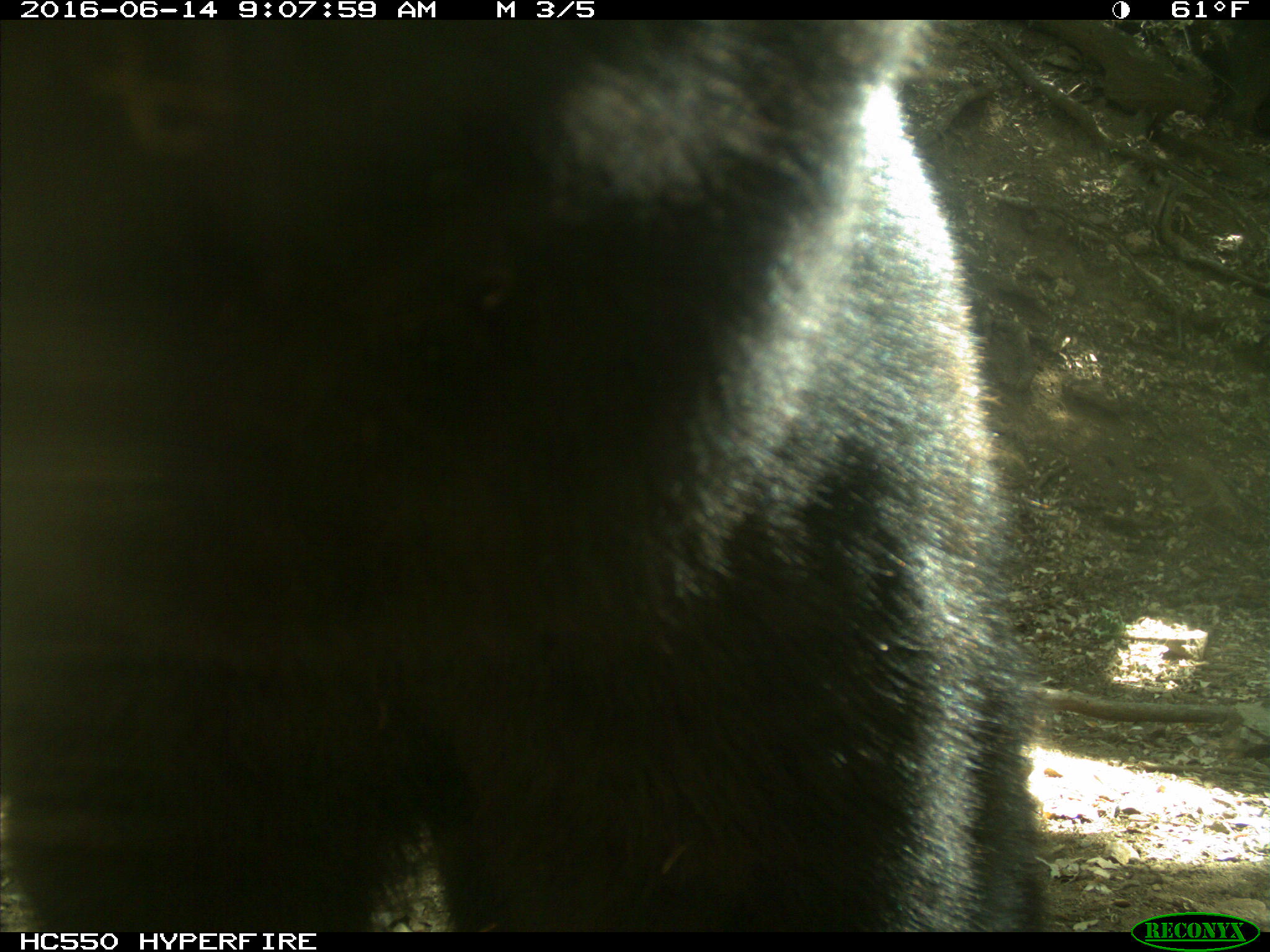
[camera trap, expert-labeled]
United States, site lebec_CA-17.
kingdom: Animalia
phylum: Chordata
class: Mammalia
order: Carnivora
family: Ursidae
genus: Ursus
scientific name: Ursus americanus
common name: american black bear